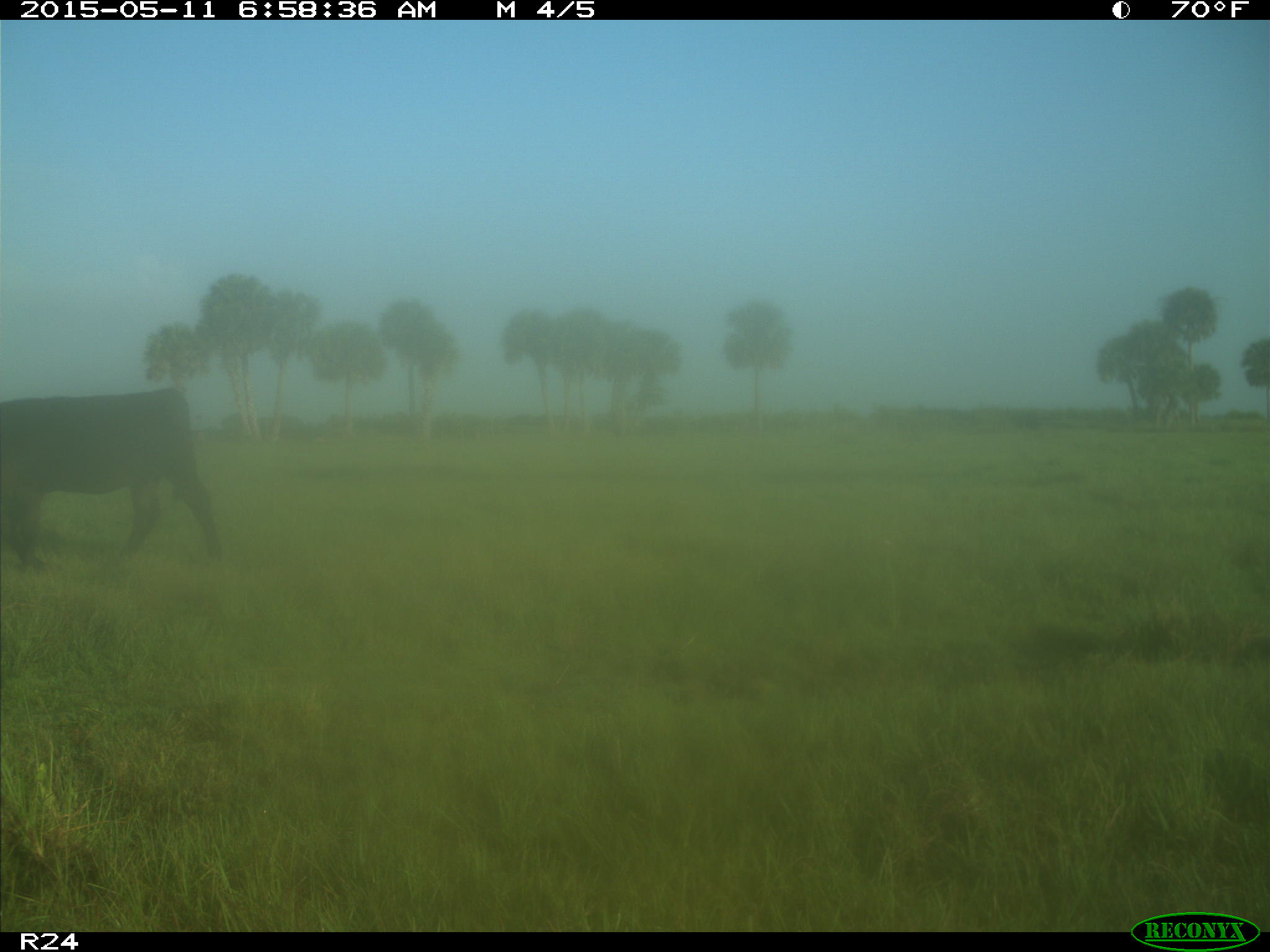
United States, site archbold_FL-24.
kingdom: Animalia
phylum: Chordata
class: Mammalia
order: Artiodactyla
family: Bovidae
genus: Bos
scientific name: Bos taurus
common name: domestic cow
Bos taurus (domestic cow).